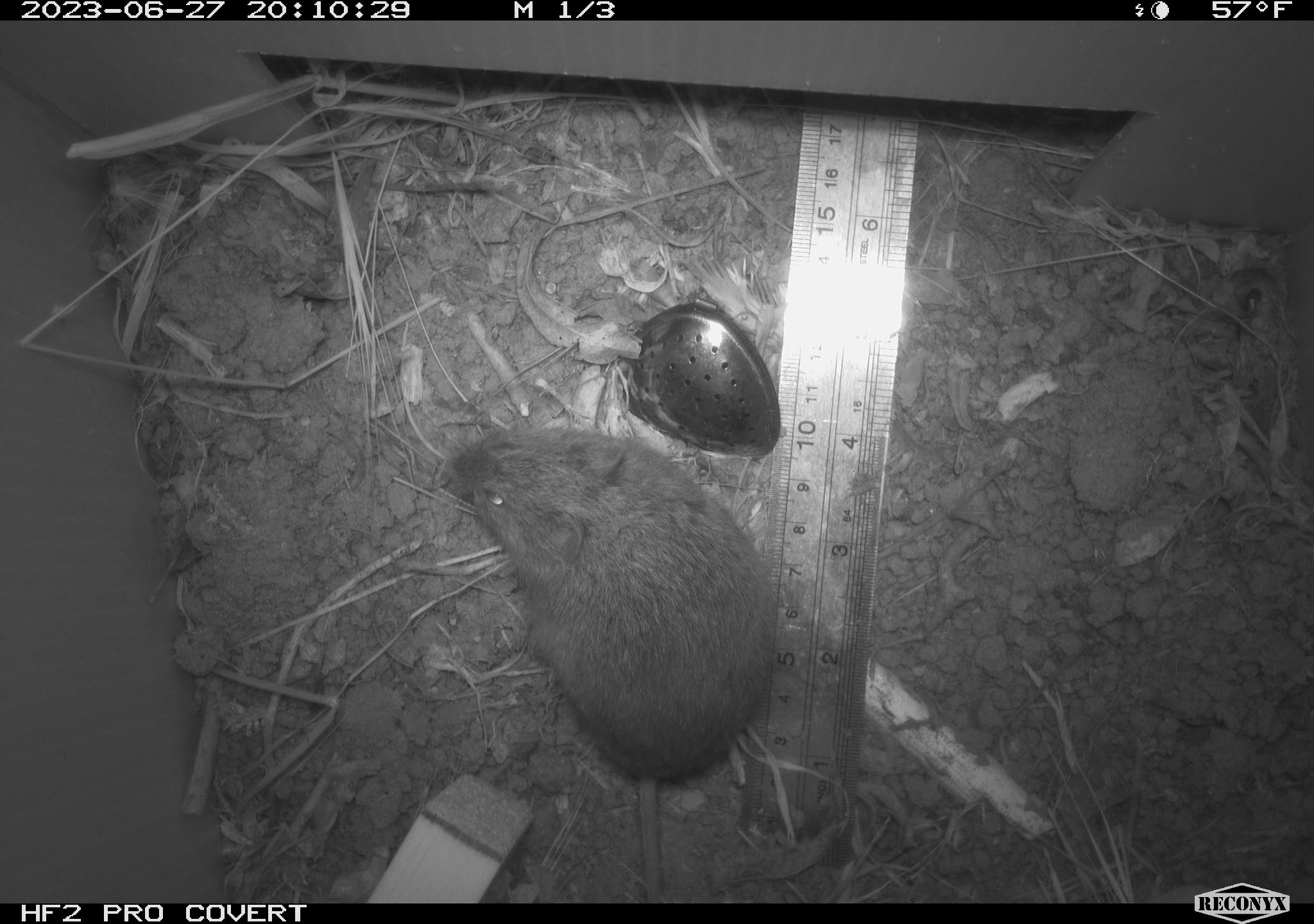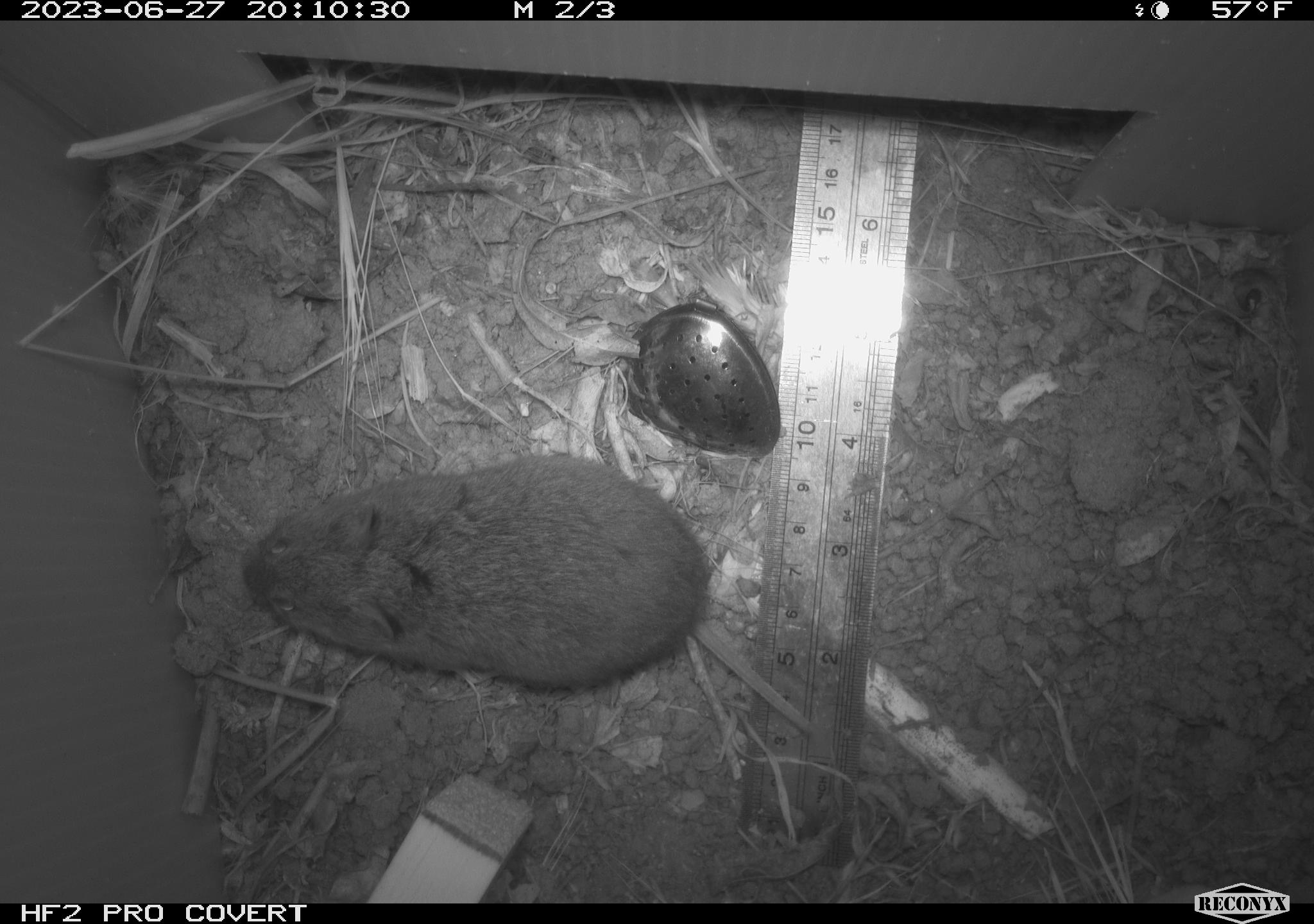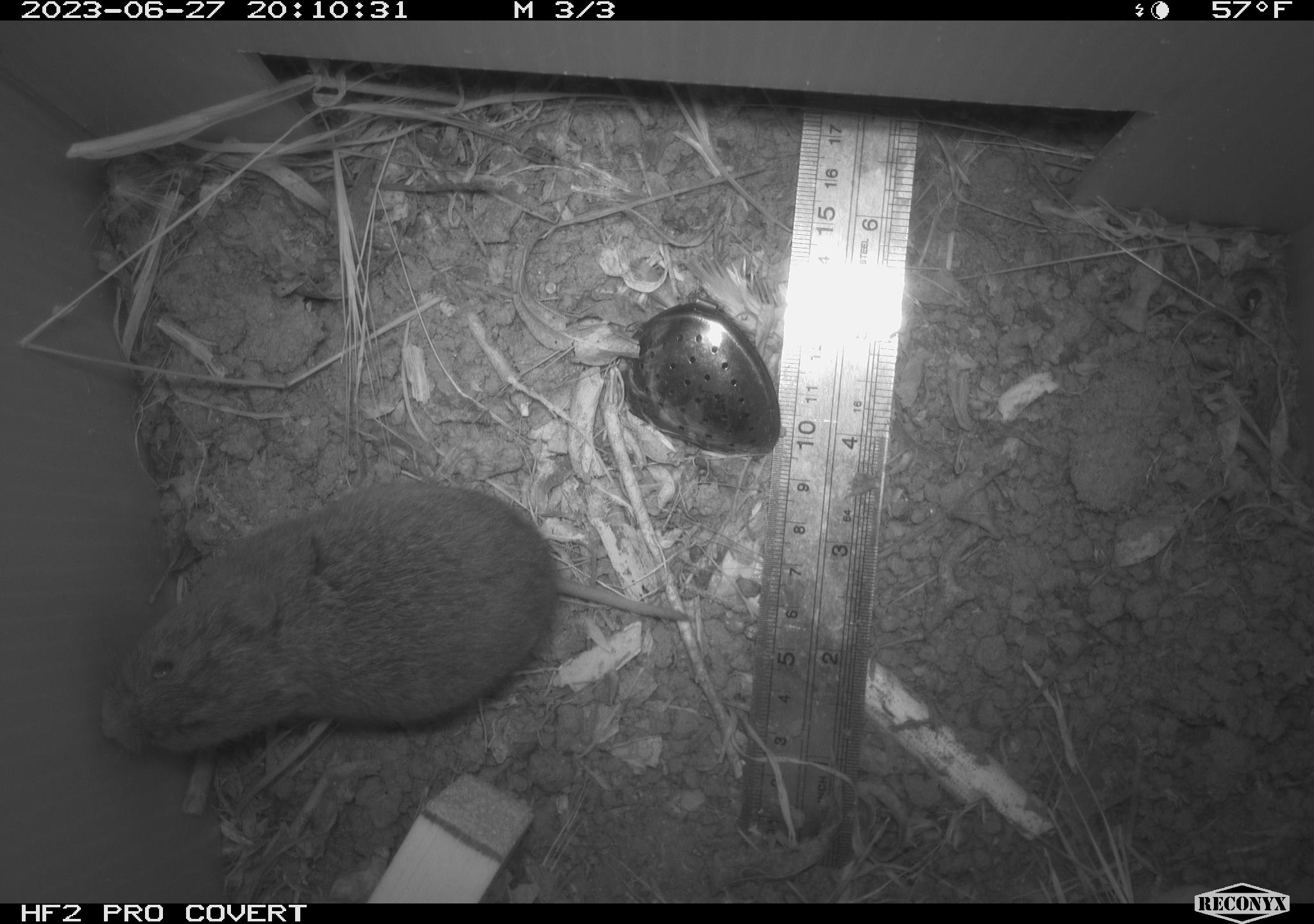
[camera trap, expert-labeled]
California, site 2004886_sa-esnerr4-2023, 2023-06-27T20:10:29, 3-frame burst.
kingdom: Animalia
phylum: Chordata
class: Mammalia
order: Rodentia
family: Cricetidae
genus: Microtus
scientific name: Microtus californicus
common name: california vole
California vole (Microtus californicus).